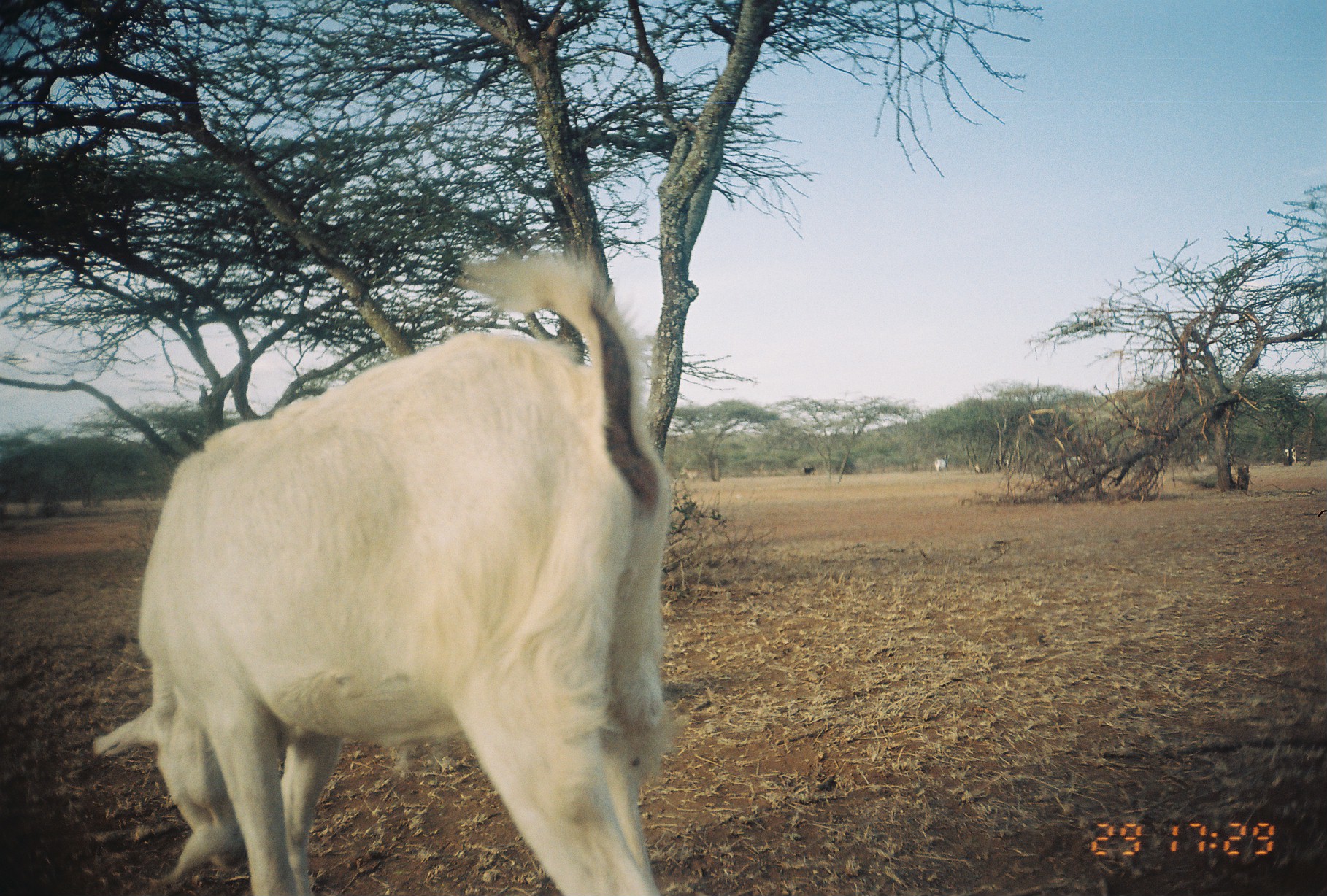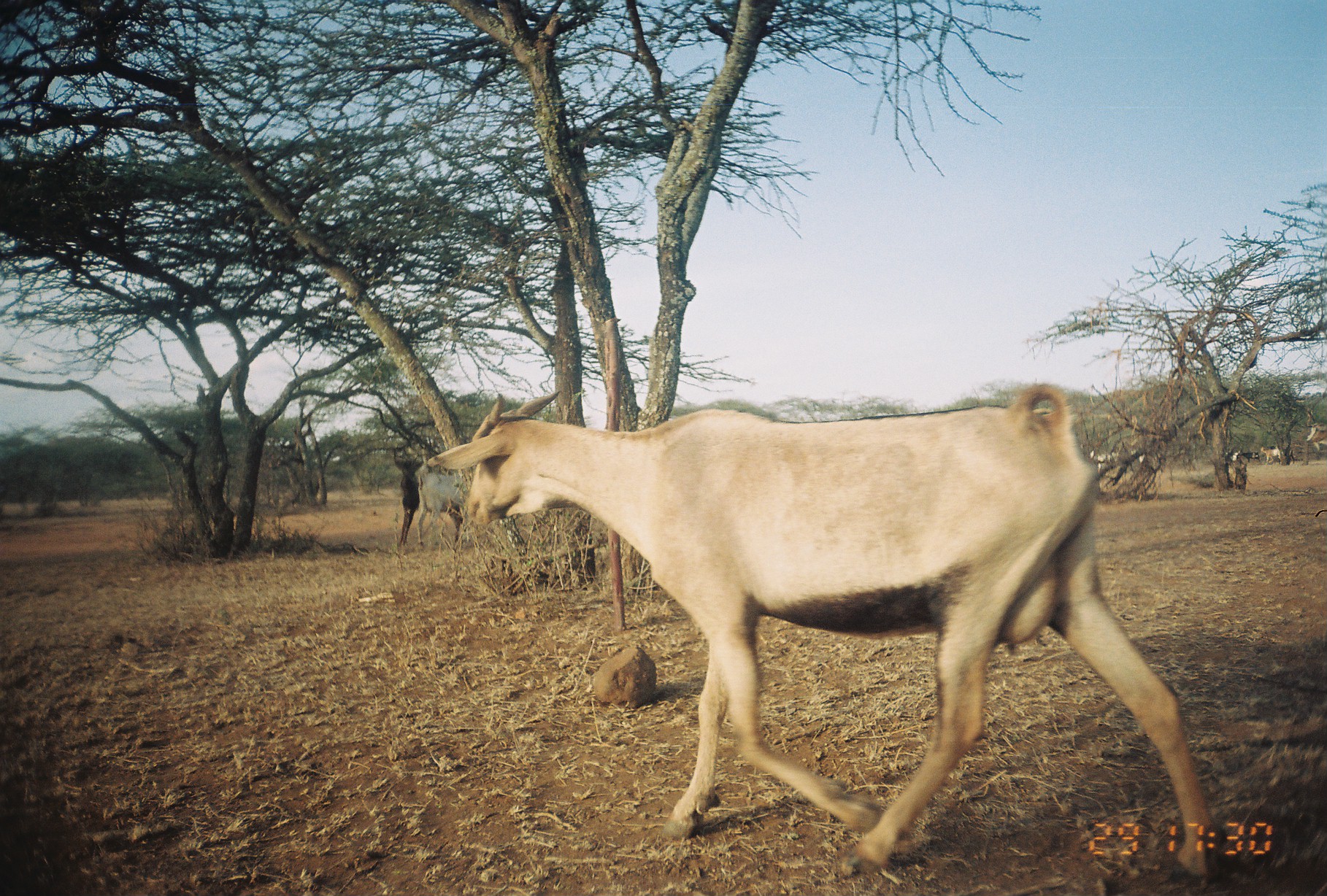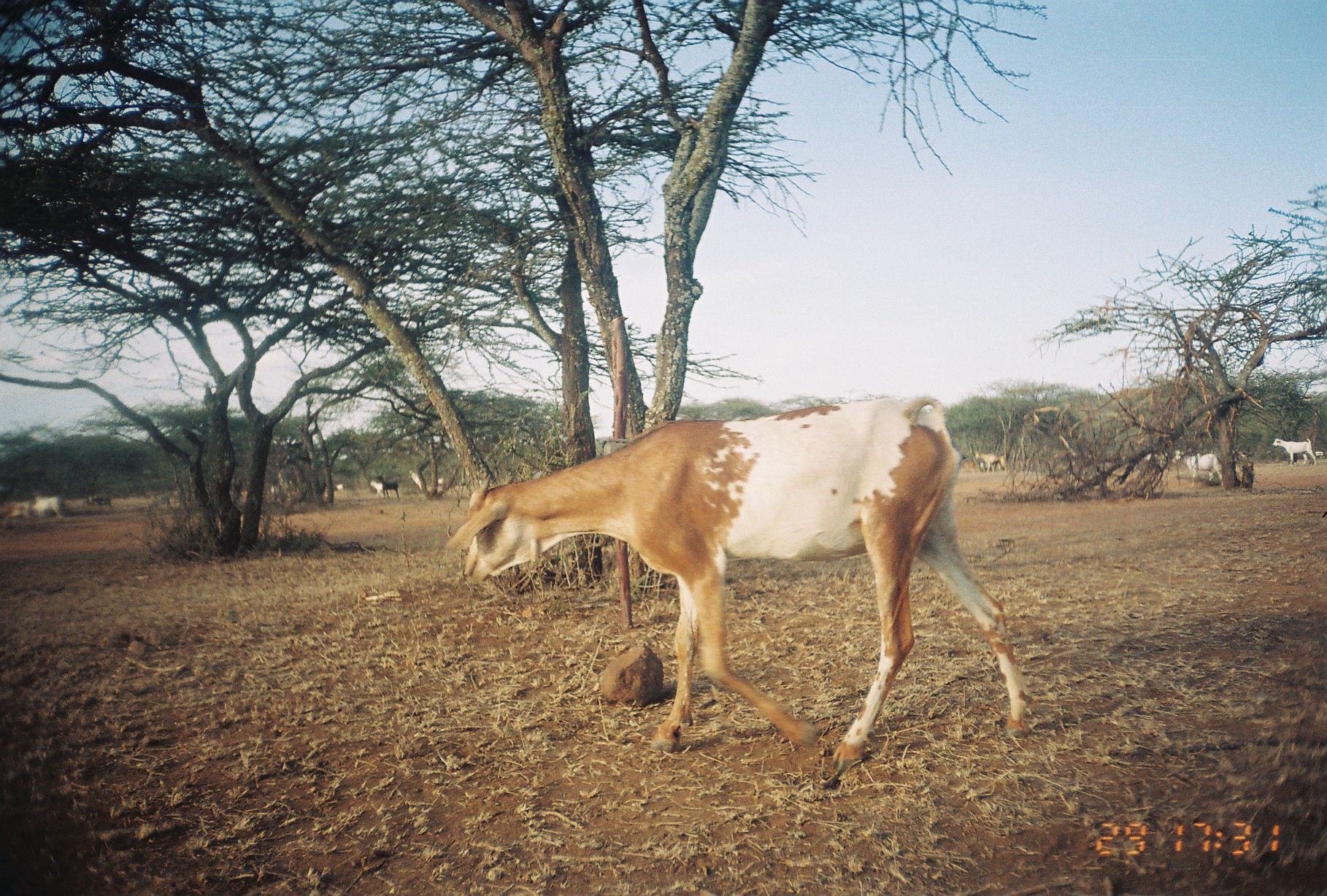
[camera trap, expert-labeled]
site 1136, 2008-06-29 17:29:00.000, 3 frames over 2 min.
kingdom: Animalia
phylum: Chordata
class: Mammalia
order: Artiodactyla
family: Bovidae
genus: Capra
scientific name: Capra aegagrus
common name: wild goat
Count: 4.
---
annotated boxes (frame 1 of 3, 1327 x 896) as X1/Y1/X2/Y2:
capra aegagrus: 91/236/673/895; 681/467/705/480; 1061/455/1083/469; 934/454/950/471; 802/466/816/475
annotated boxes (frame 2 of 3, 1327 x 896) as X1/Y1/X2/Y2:
capra aegagrus: 423/380/1220/881; 400/474/460/548; 416/470/463/547; 1306/422/1327/450; 1261/446/1282/464; 1241/451/1260/463; 1226/450/1241/462; 1284/448/1295/464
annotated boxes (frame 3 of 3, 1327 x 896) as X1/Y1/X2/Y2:
capra aegagrus: 446/395/1031/766
group: 1/419/1327/539